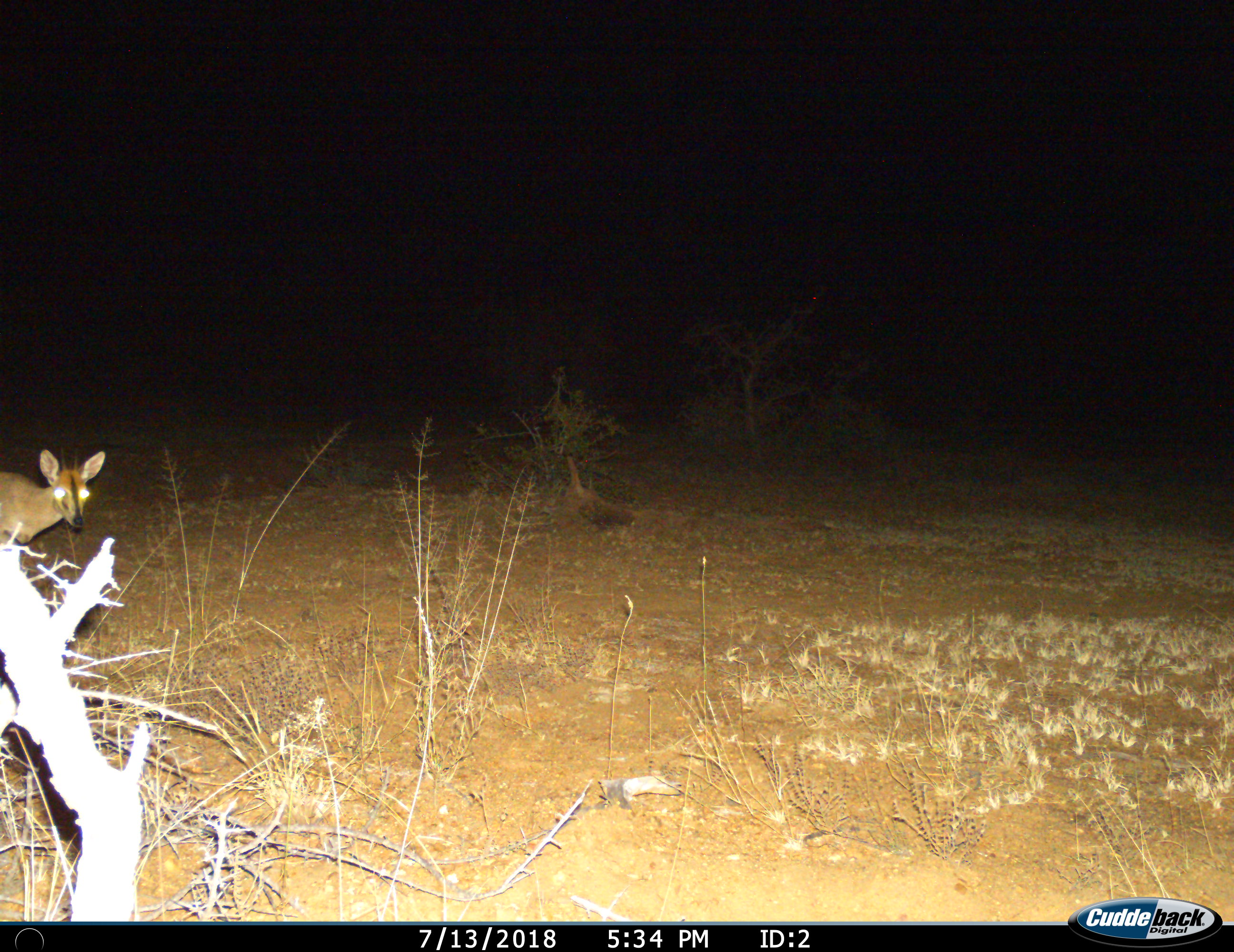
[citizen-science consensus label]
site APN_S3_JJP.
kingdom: Animalia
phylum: Chordata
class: Mammalia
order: Artiodactyla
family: Bovidae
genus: Sylvicapra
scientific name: Sylvicapra grimmia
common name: common duiker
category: duikercommongrey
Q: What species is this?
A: Duikercommongrey (common duiker) (Sylvicapra grimmia).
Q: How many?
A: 1.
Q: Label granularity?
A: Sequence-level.